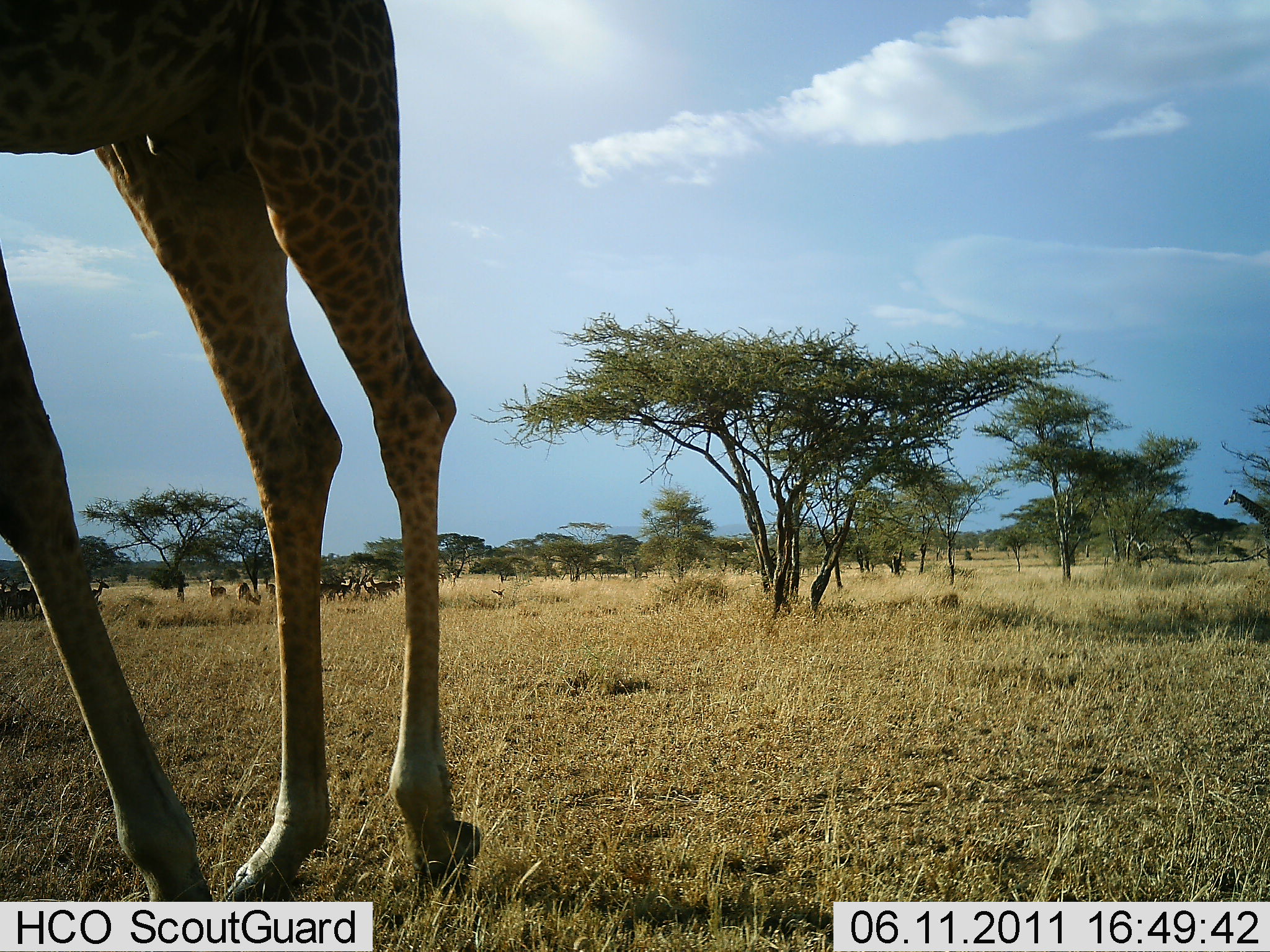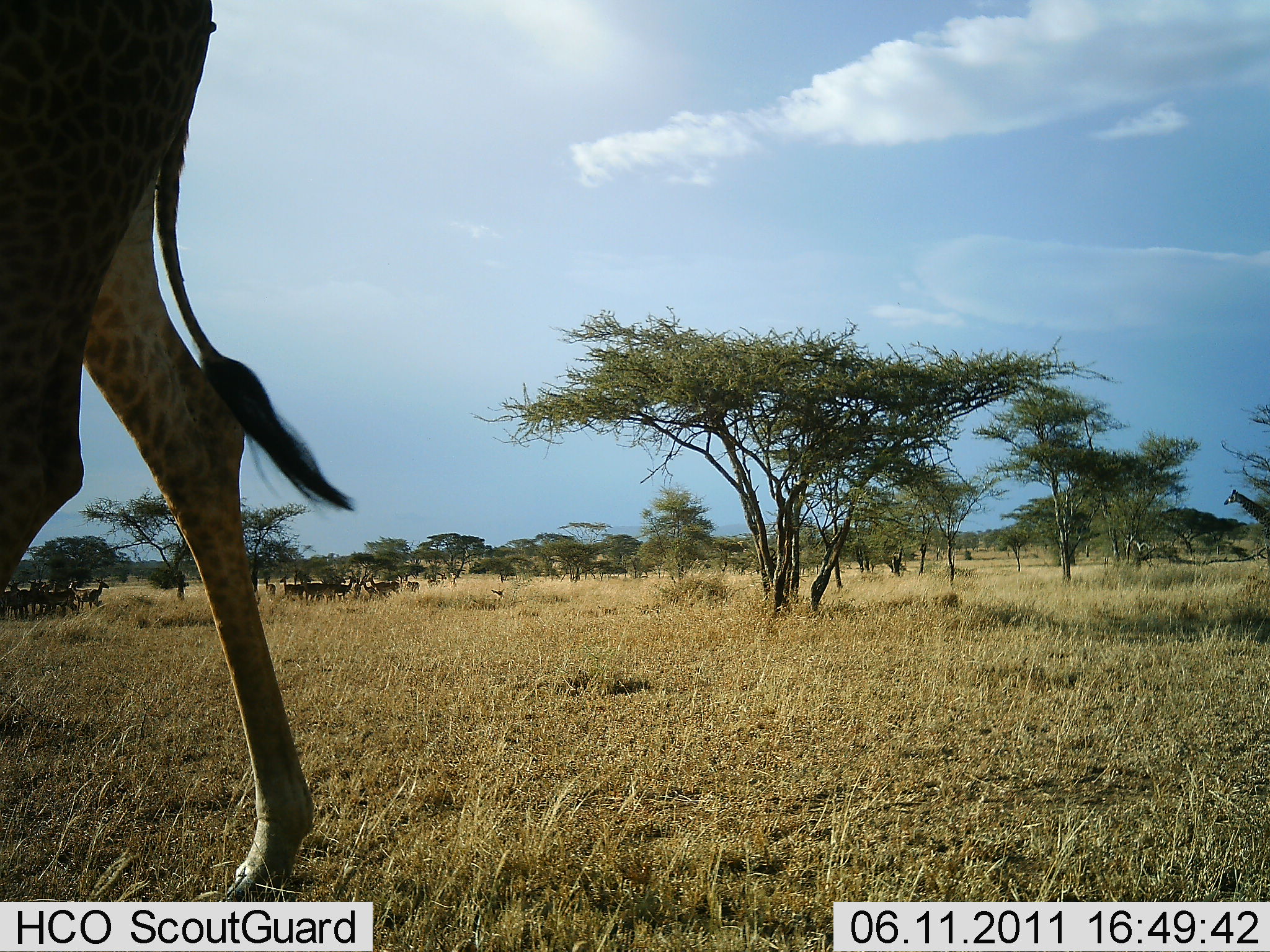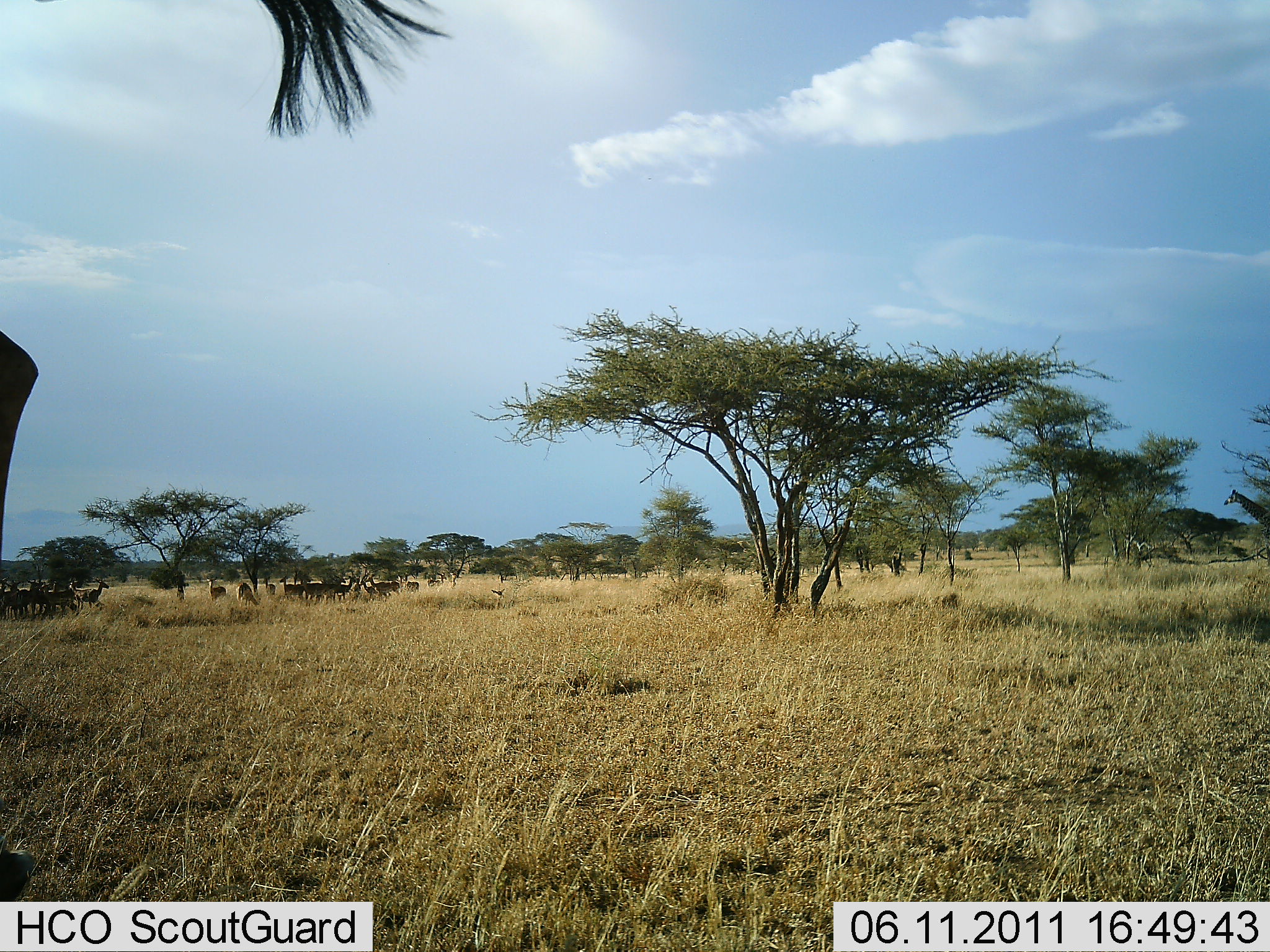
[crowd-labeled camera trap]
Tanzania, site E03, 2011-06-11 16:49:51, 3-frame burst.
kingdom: Animalia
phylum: Chordata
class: Mammalia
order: Artiodactyla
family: Giraffidae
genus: Giraffa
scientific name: Giraffa camelopardalis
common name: giraffe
Giraffe (Giraffa camelopardalis), count 1. Behavior (volunteer vote fractions): standing 6%, resting 0%, moving 100%, interacting 0%. Young present (vote fraction): 0%. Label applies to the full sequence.